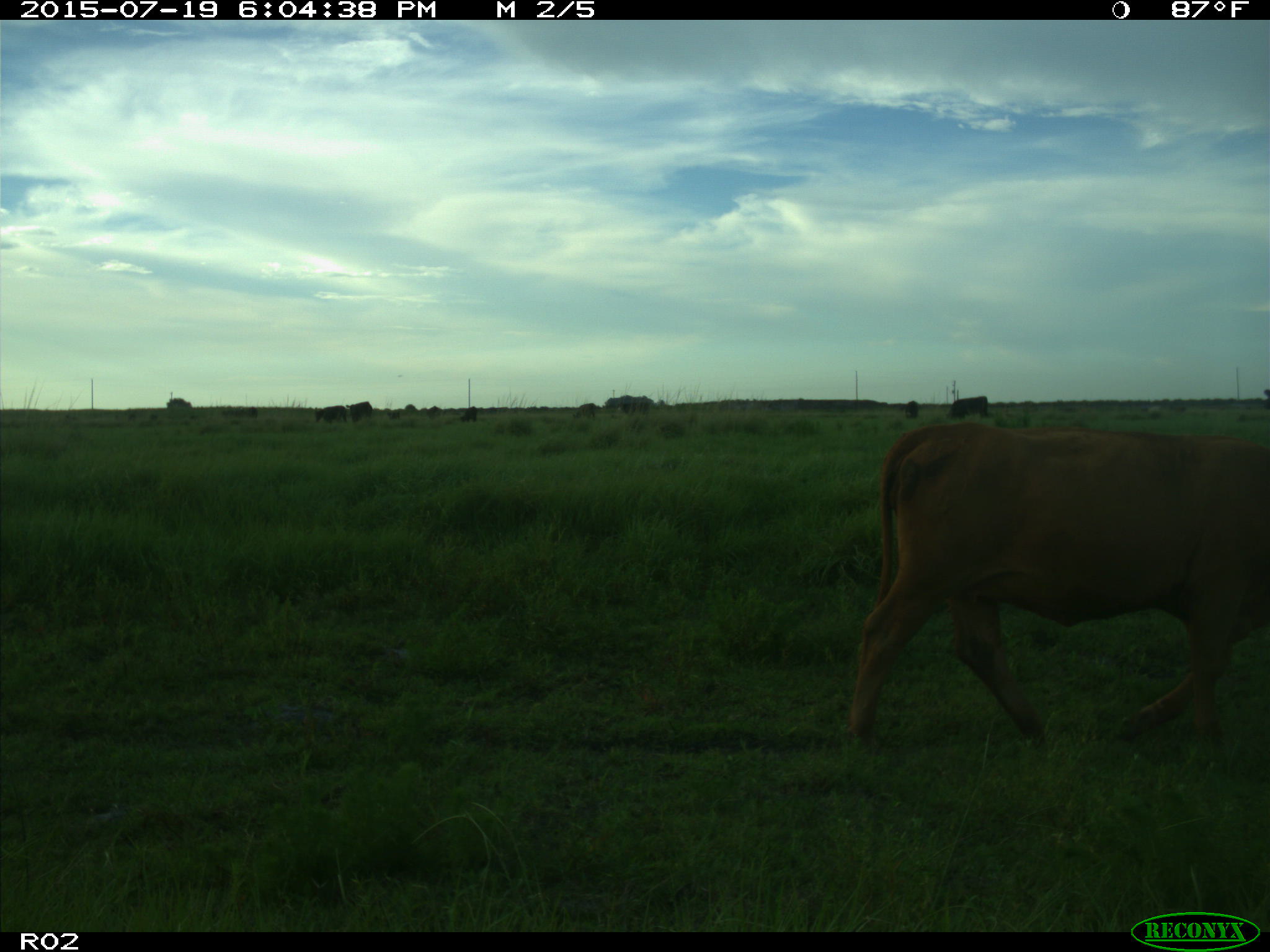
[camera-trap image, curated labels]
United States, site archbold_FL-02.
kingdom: Animalia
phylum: Chordata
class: Mammalia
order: Artiodactyla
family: Bovidae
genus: Bos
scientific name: Bos taurus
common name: domestic cow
Bos taurus (domestic cow).